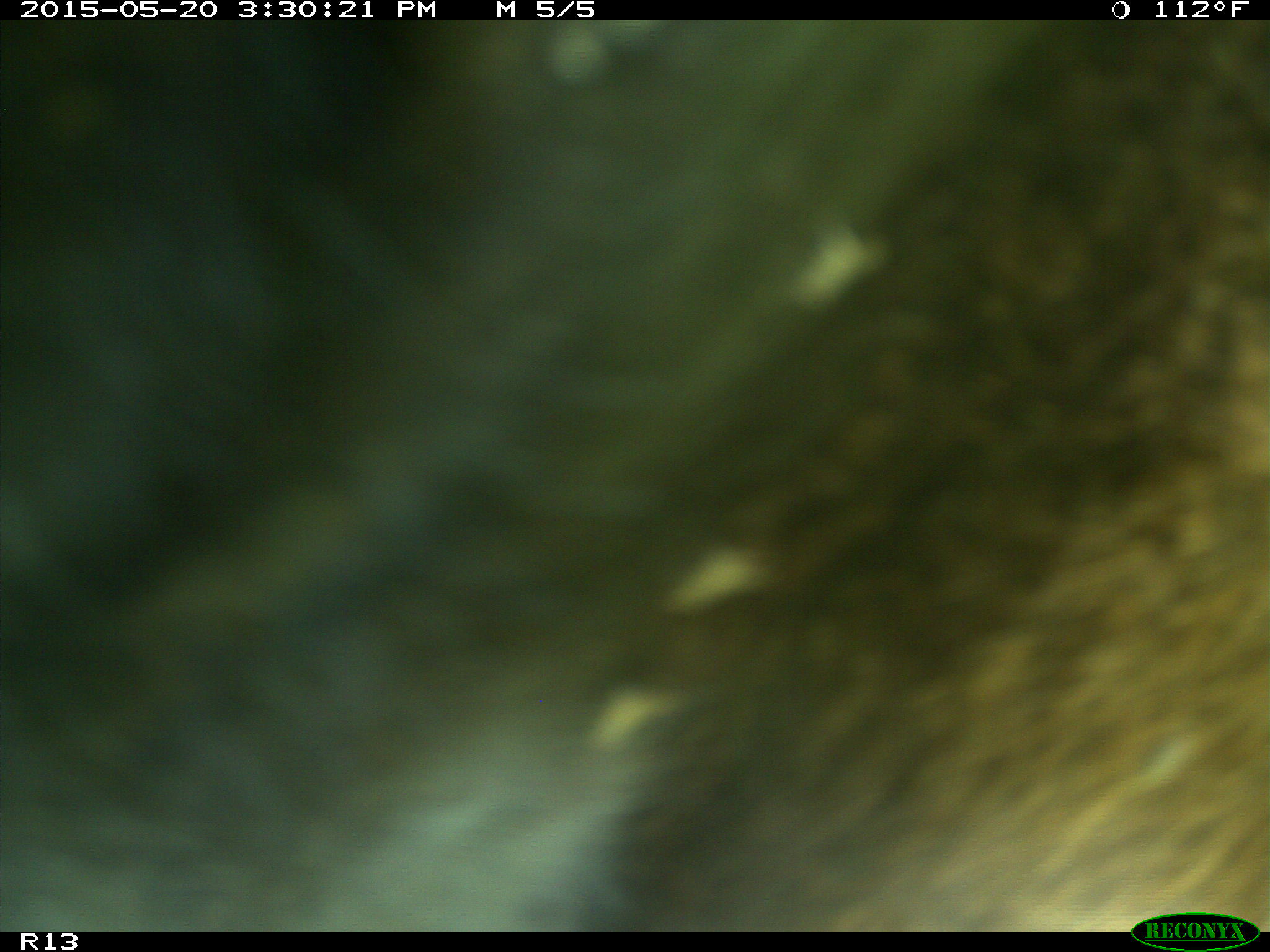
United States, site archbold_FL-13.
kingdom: Animalia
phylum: Chordata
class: Mammalia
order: Artiodactyla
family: Bovidae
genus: Bos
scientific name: Bos taurus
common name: domestic cow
Bos taurus (domestic cow).